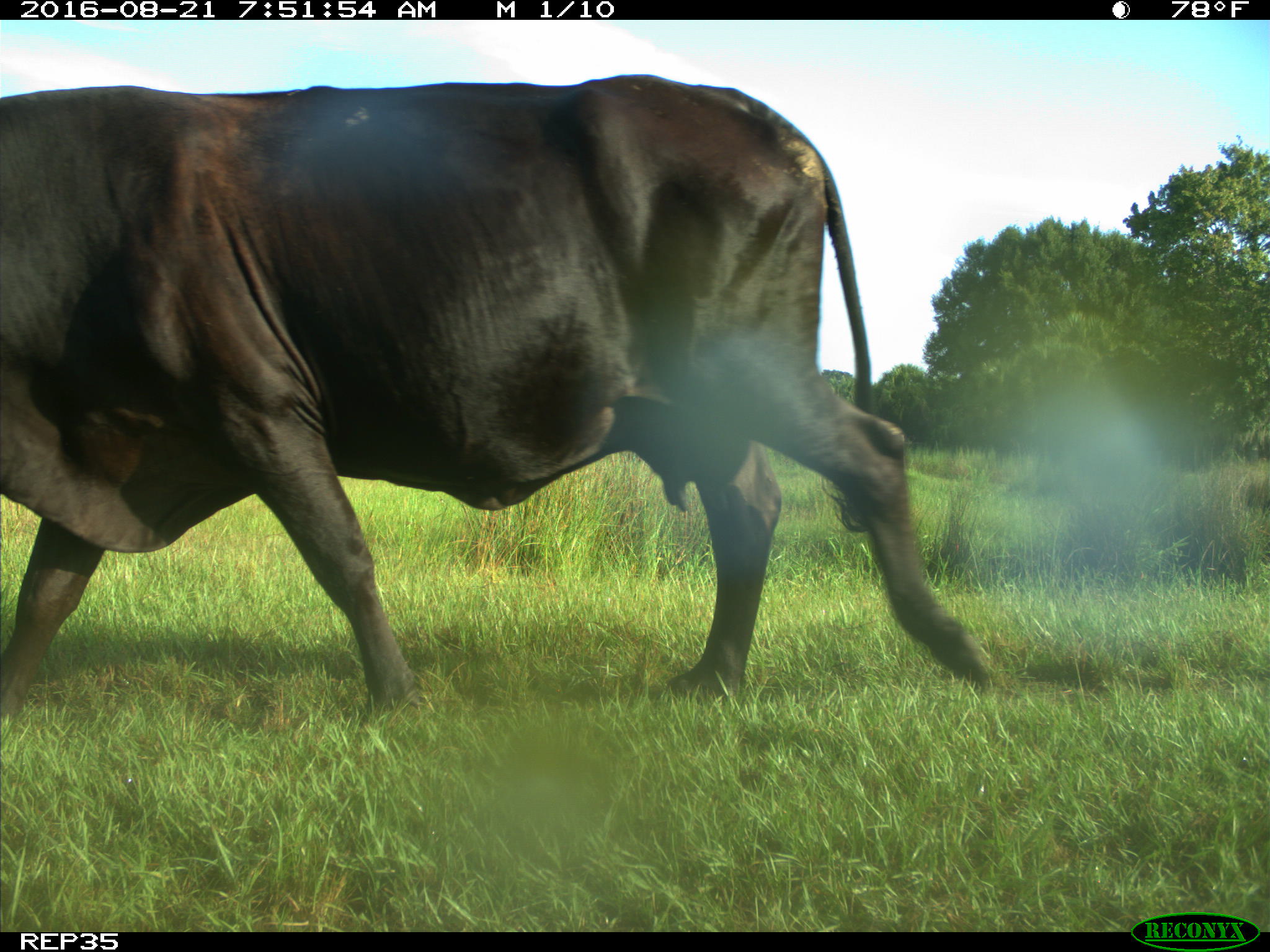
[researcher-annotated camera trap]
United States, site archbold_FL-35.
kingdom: Animalia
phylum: Chordata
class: Mammalia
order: Artiodactyla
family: Bovidae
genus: Bos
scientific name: Bos taurus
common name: domestic cow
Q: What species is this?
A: Bos taurus (domestic cow).